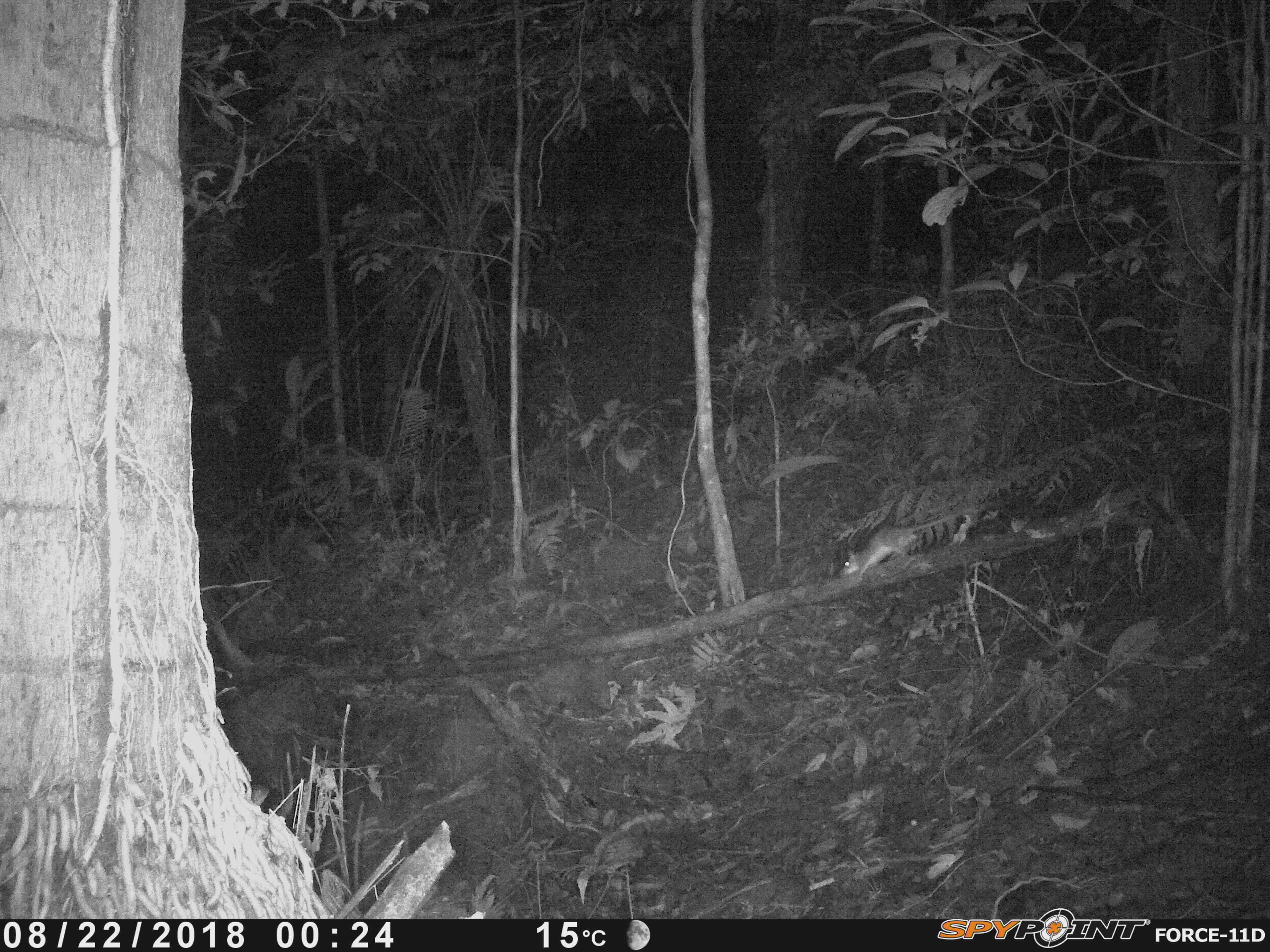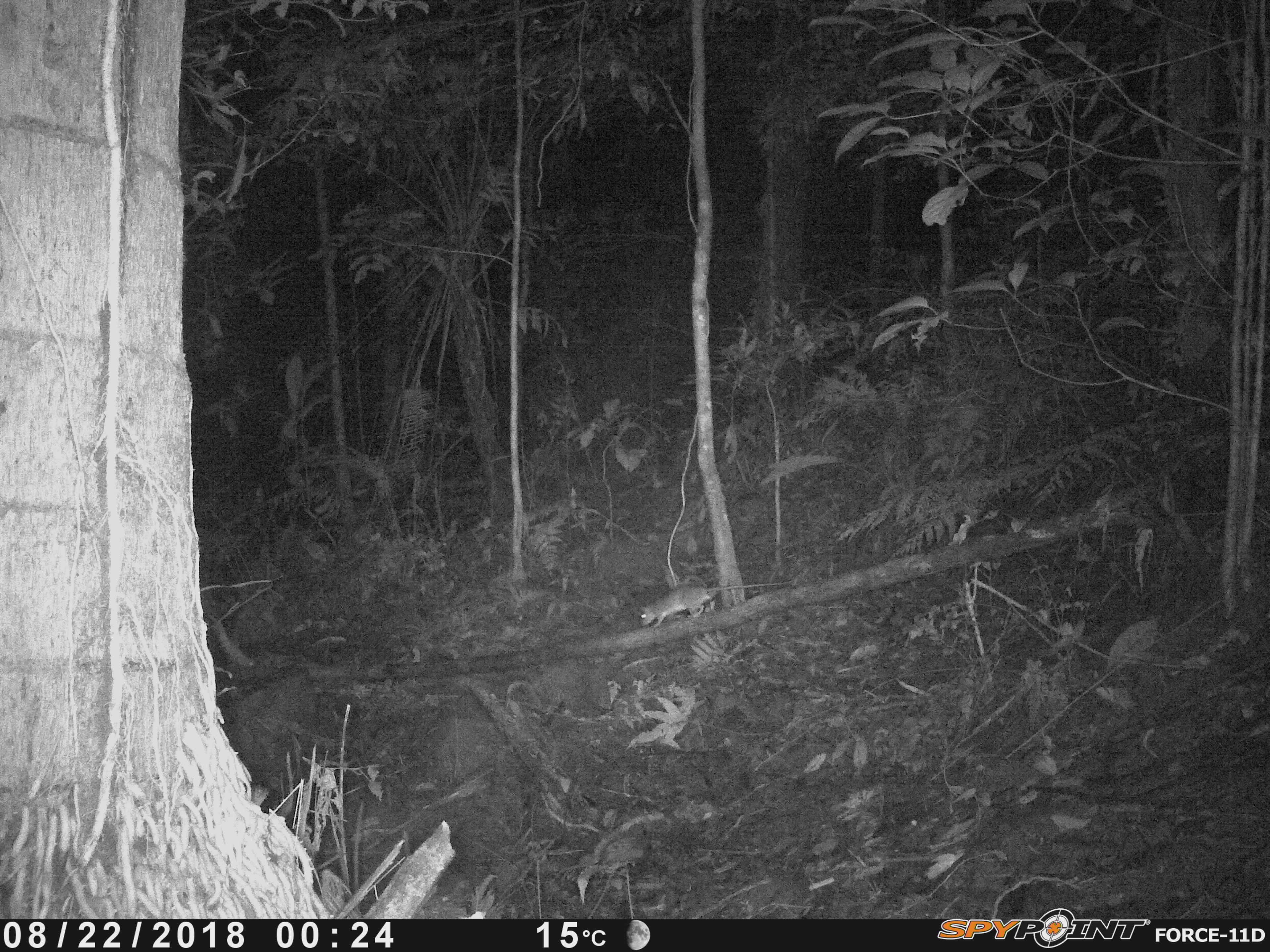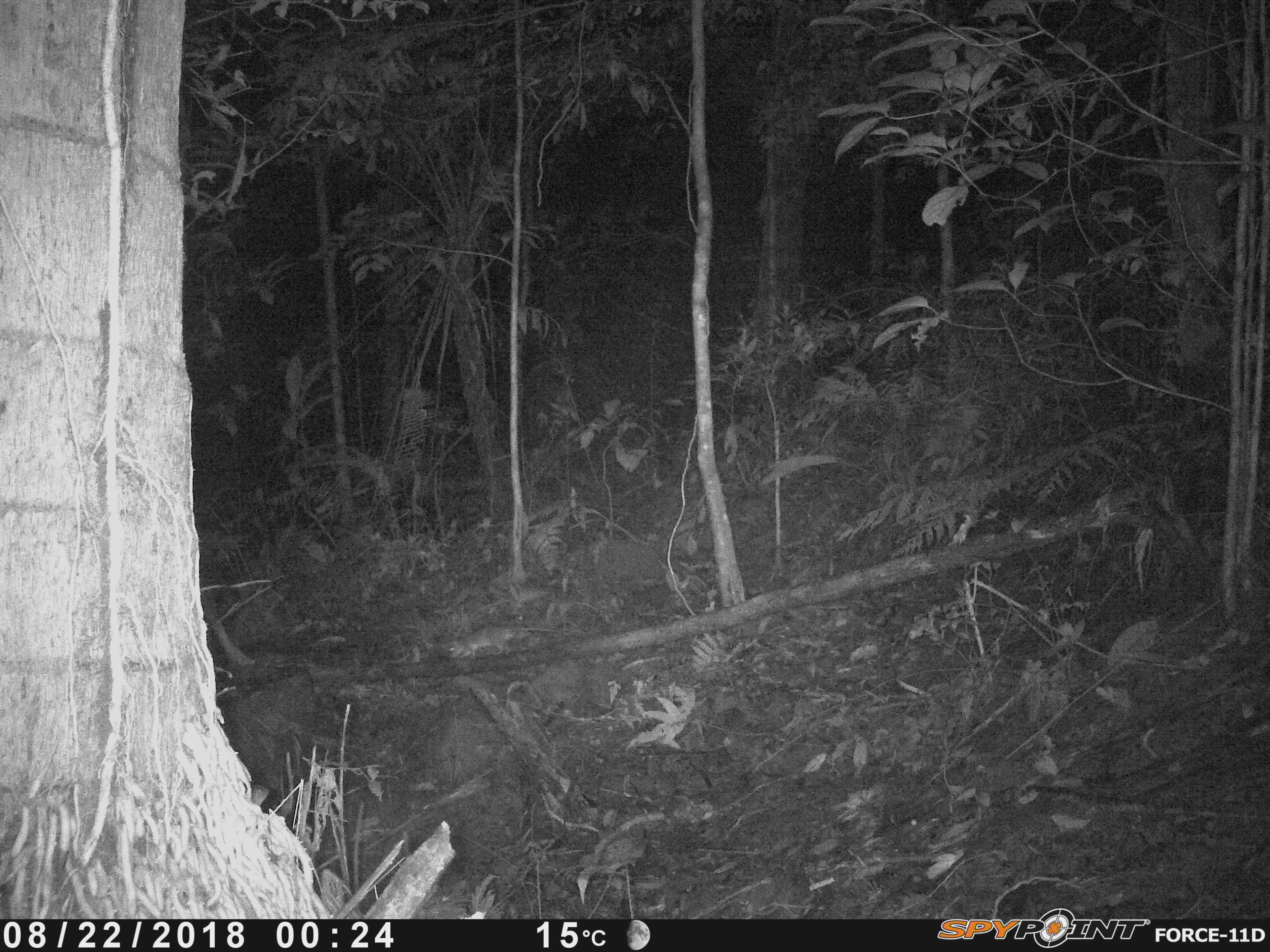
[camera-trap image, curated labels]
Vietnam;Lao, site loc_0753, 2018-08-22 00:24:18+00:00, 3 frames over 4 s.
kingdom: Animalia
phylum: Chordata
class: Mammalia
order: Rodentia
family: Muridae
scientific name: Muridae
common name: old-world mice and rats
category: unidentified murid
Unidentified murid (old-world mice and rats) (Muridae). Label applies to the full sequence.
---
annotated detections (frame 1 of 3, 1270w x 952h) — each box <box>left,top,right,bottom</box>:
unidentified murid: <box>841,502,989,580</box>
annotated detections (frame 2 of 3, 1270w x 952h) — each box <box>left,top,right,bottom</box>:
unidentified murid: <box>639,581,790,628</box>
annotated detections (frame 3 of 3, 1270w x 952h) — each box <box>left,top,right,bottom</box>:
unidentified murid: <box>440,624,572,659</box>